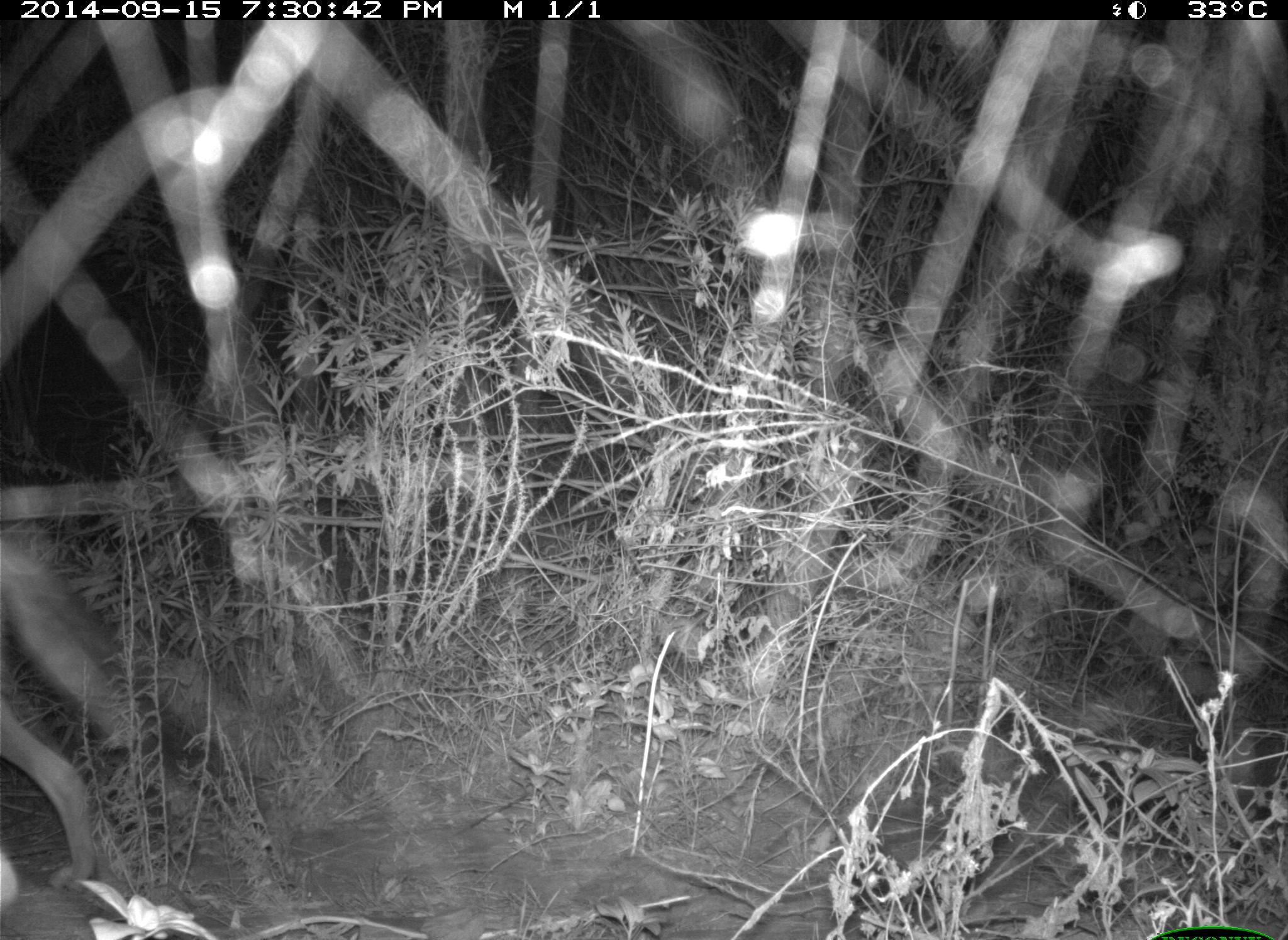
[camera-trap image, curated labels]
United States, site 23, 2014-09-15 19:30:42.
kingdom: Animalia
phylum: Chordata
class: Mammalia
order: Carnivora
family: Canidae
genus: Canis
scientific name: Canis latrans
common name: coyote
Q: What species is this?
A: Coyote (Canis latrans).